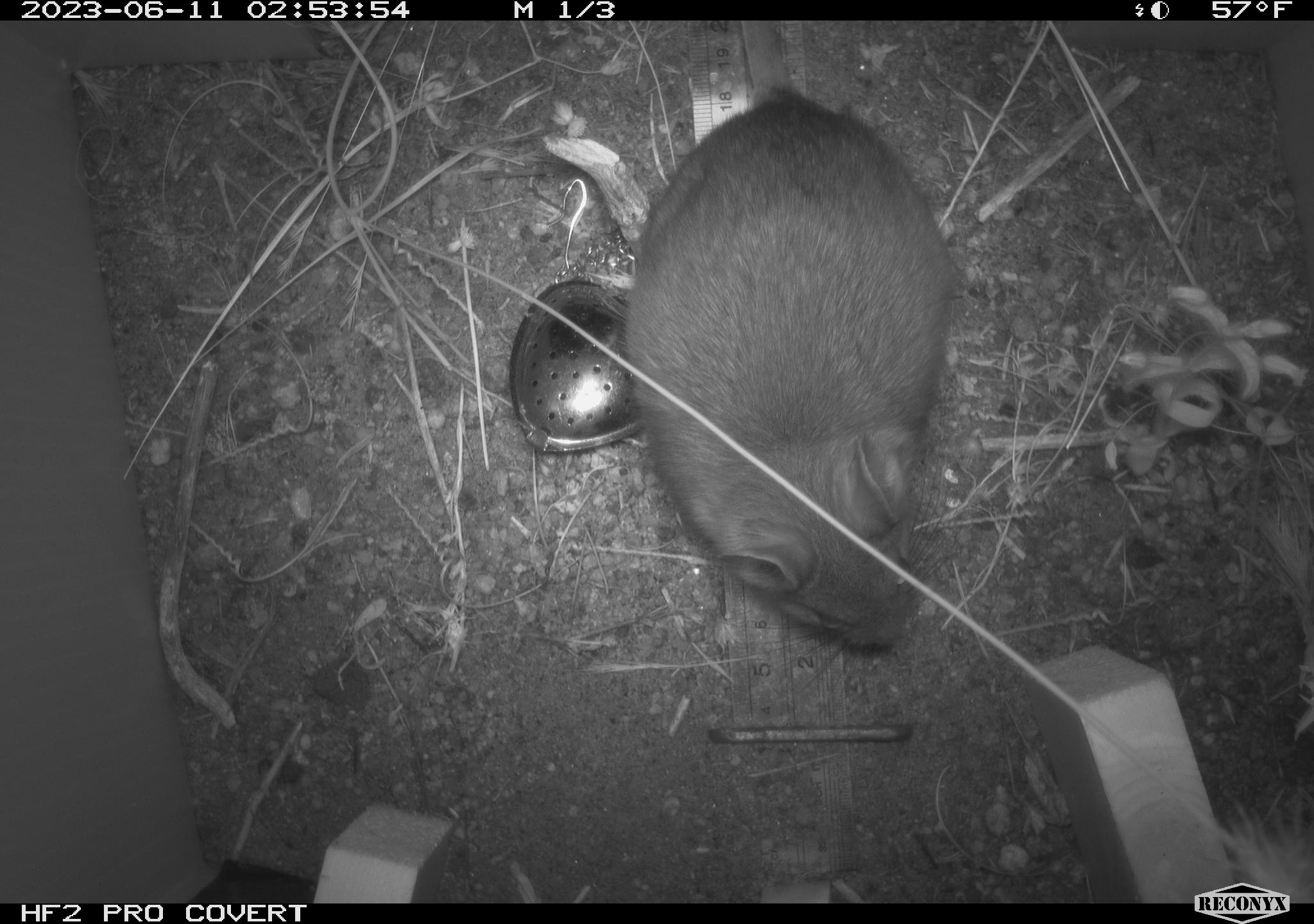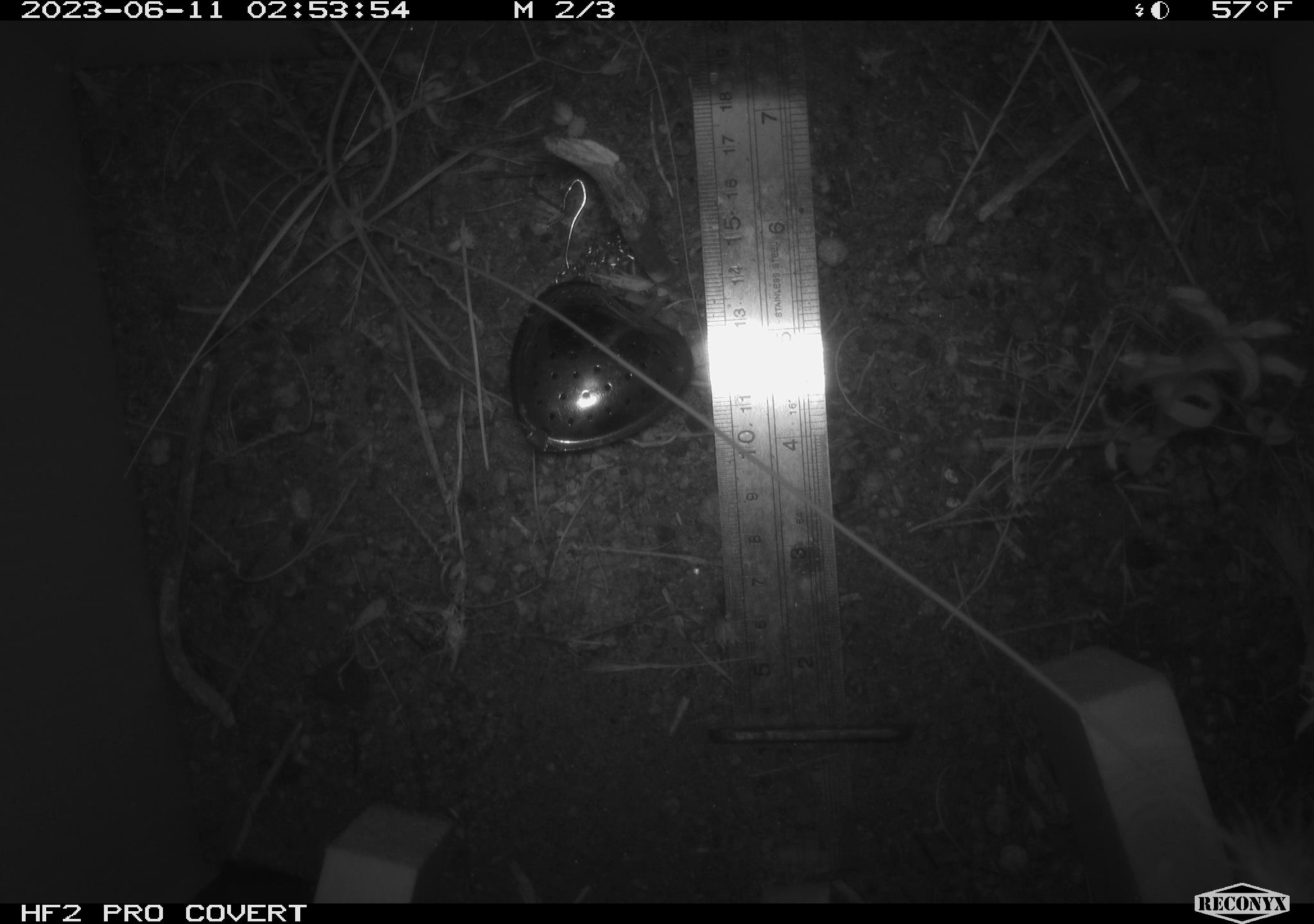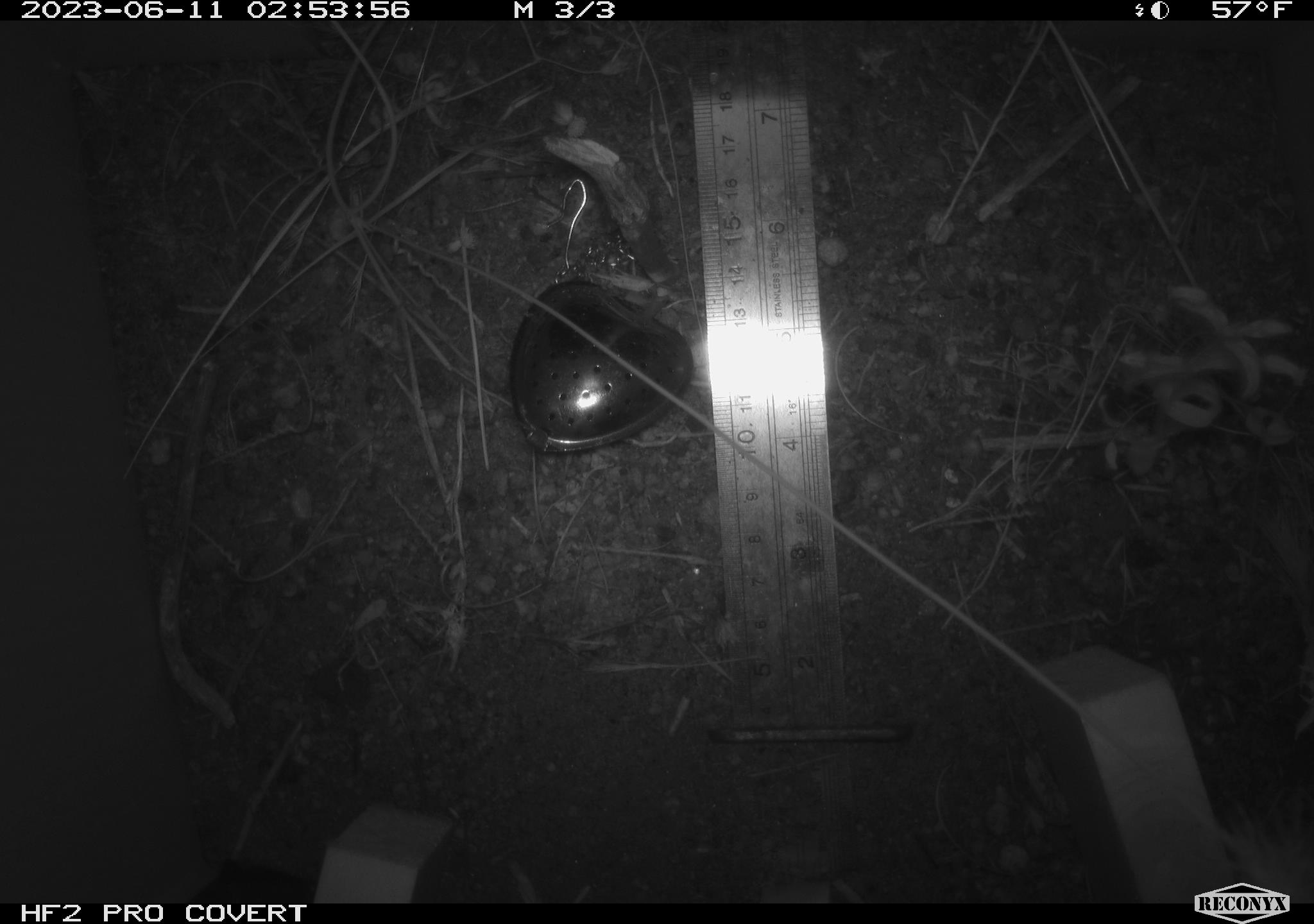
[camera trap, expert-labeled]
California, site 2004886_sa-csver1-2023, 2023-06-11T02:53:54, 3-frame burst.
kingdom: Animalia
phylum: Chordata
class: Mammalia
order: Rodentia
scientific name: Rodentia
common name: mouse species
Mouse species (Rodentia).